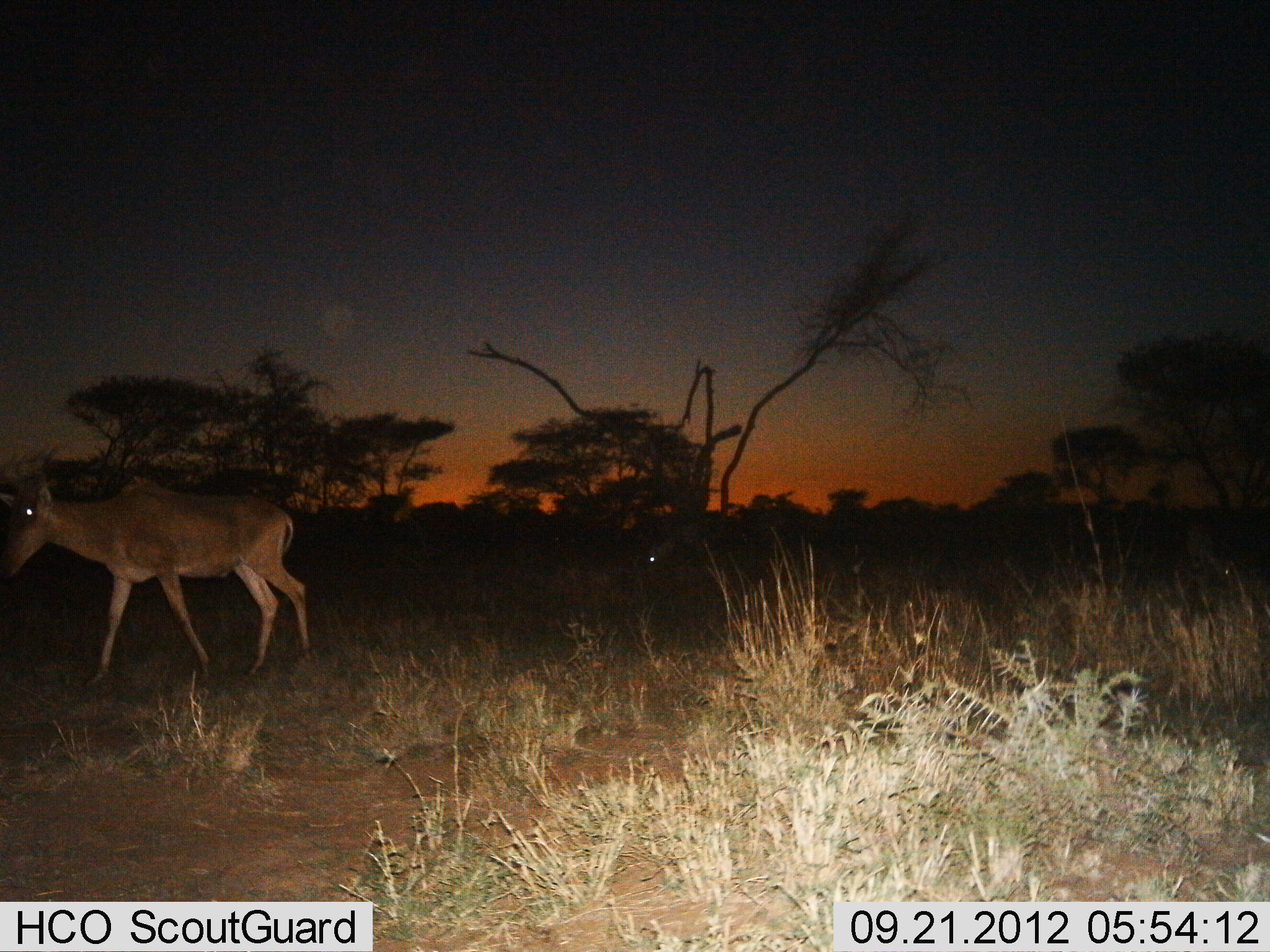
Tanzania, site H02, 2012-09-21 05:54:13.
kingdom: Animalia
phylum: Chordata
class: Mammalia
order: Artiodactyla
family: Bovidae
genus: Alcelaphus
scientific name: Alcelaphus buselaphus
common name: hartebeest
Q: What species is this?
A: Hartebeest (Alcelaphus buselaphus).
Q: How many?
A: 1.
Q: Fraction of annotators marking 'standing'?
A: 0%.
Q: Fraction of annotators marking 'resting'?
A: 0%.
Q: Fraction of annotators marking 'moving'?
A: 100%.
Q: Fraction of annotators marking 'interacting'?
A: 0%.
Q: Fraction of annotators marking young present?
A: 0%.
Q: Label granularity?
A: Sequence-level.